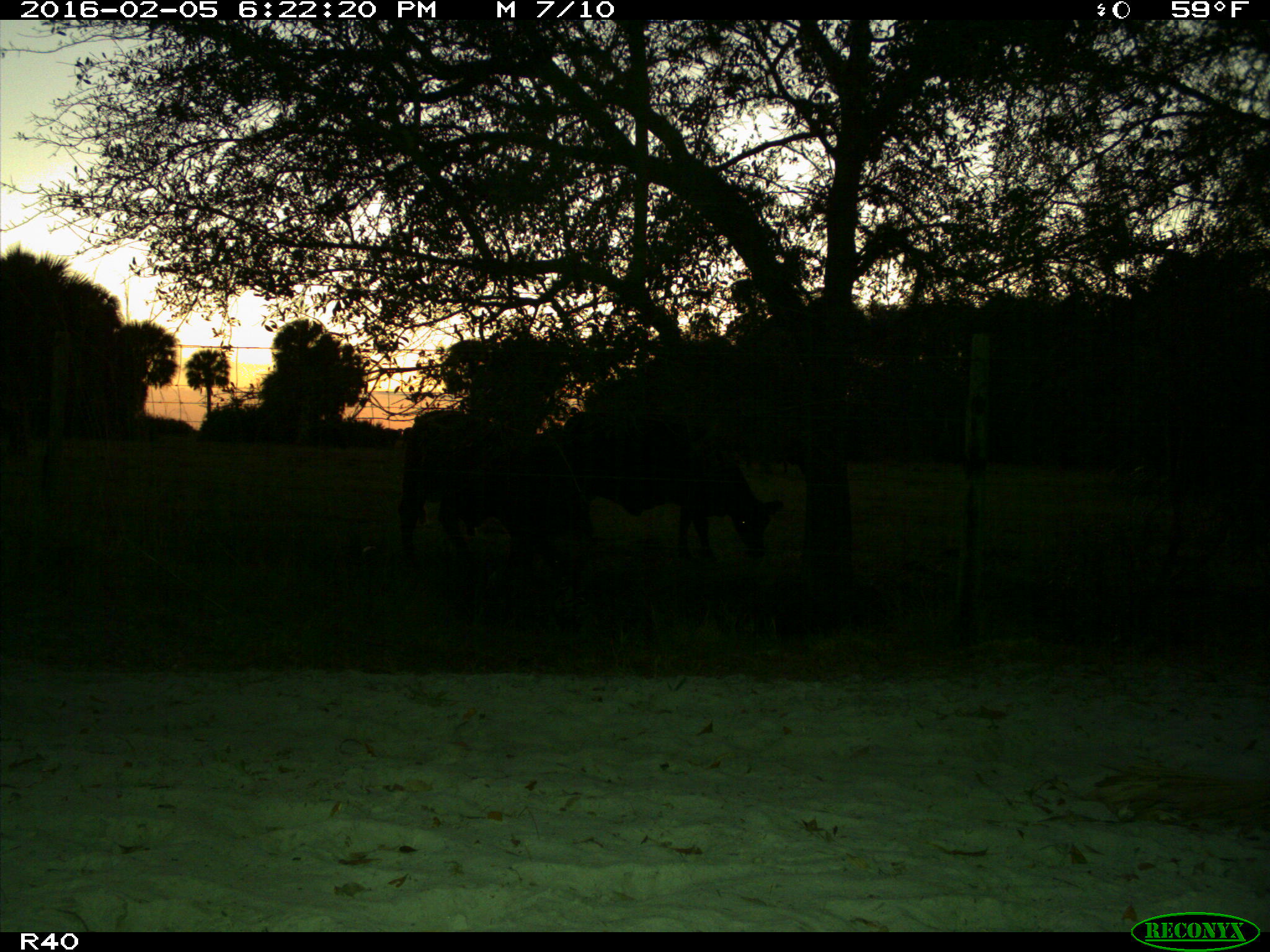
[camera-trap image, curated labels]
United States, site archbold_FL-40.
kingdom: Animalia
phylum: Chordata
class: Mammalia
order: Artiodactyla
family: Bovidae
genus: Bos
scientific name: Bos taurus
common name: domestic cow